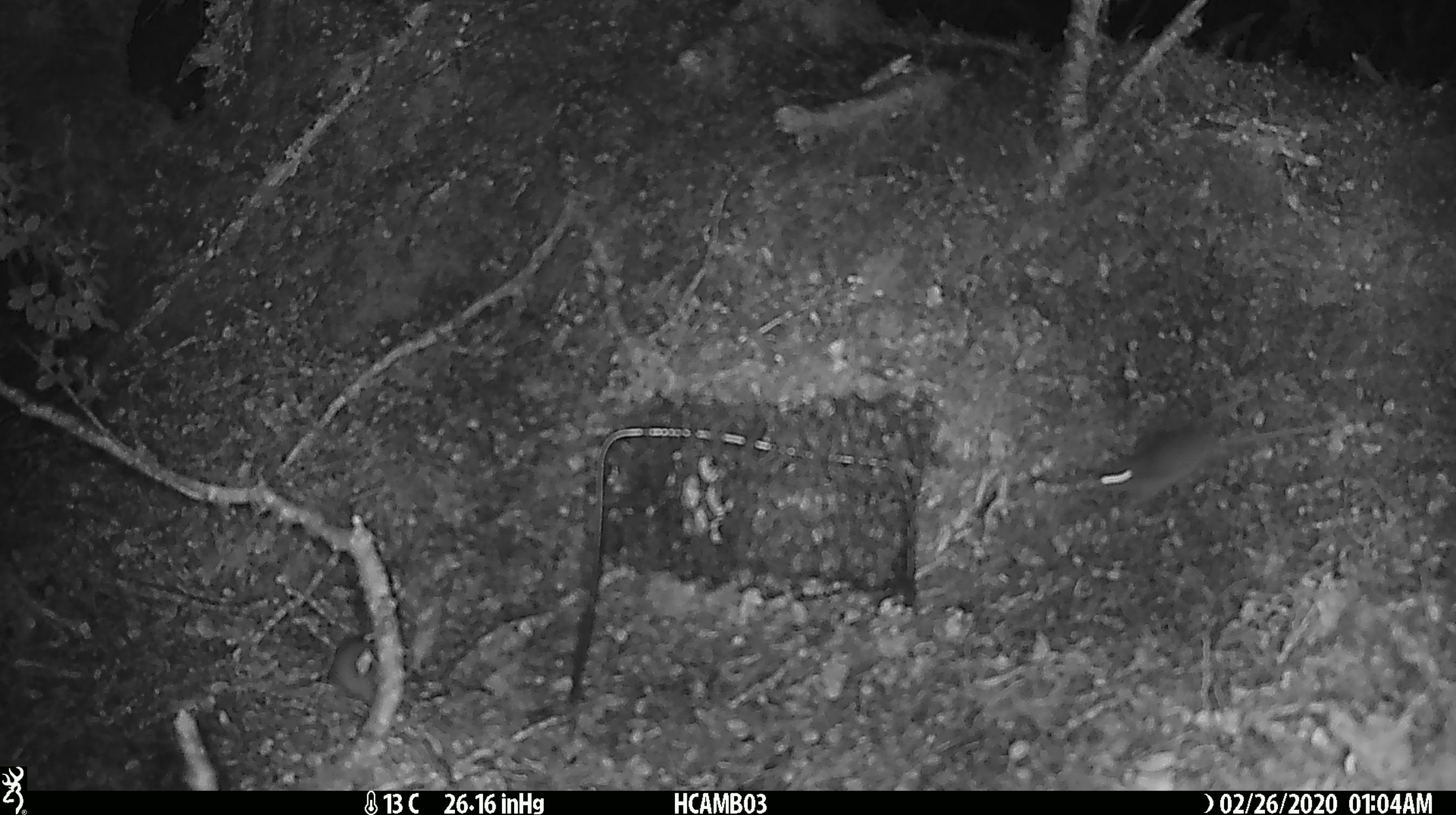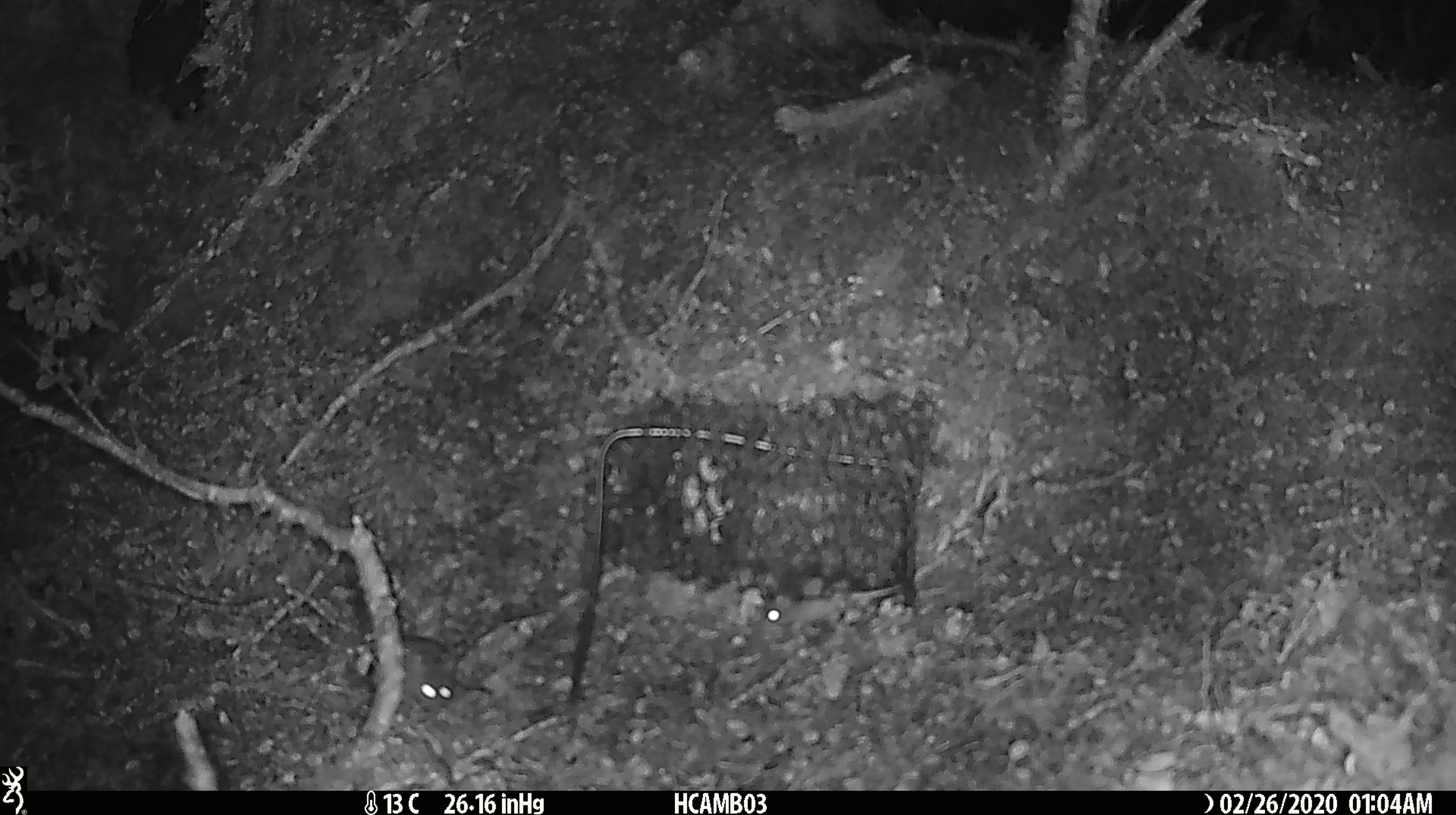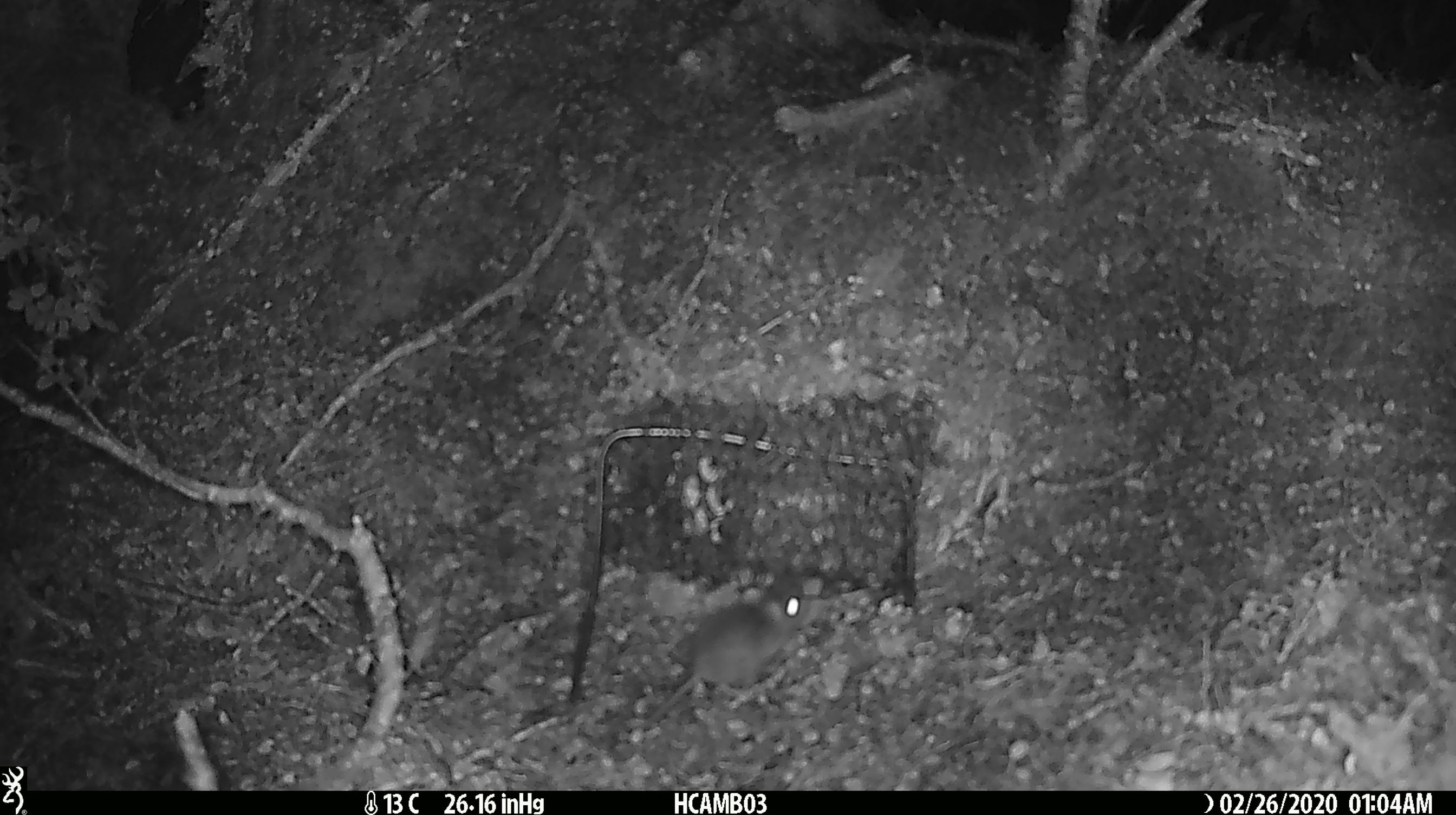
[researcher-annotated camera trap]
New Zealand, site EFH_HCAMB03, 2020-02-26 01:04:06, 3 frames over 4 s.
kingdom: Animalia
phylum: Chordata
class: Mammalia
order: Rodentia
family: Muridae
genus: Mus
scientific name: Mus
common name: mouse